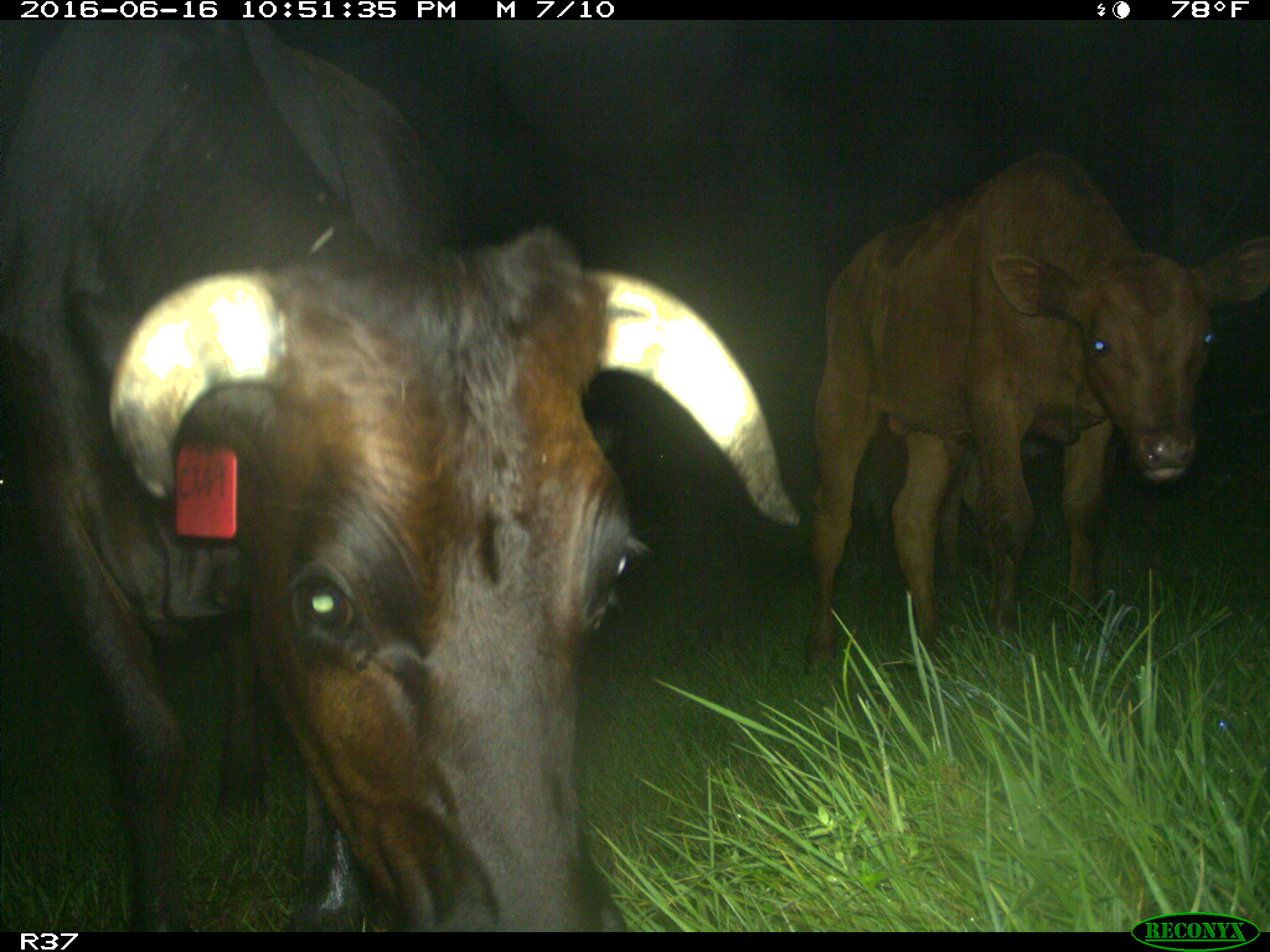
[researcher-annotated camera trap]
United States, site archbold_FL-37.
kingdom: Animalia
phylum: Chordata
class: Mammalia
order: Artiodactyla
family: Bovidae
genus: Bos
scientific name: Bos taurus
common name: domestic cow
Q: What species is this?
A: Bos taurus (domestic cow).